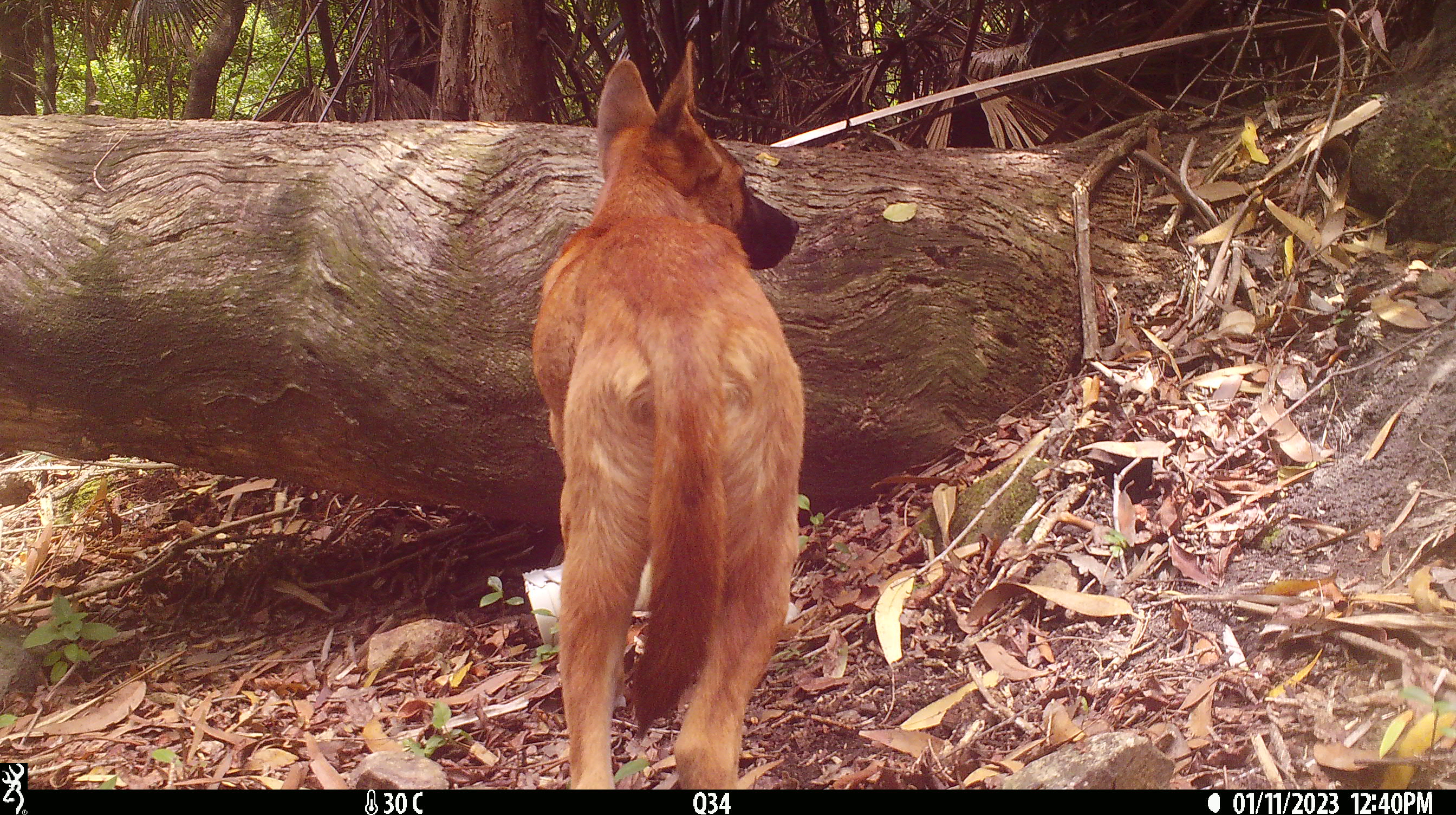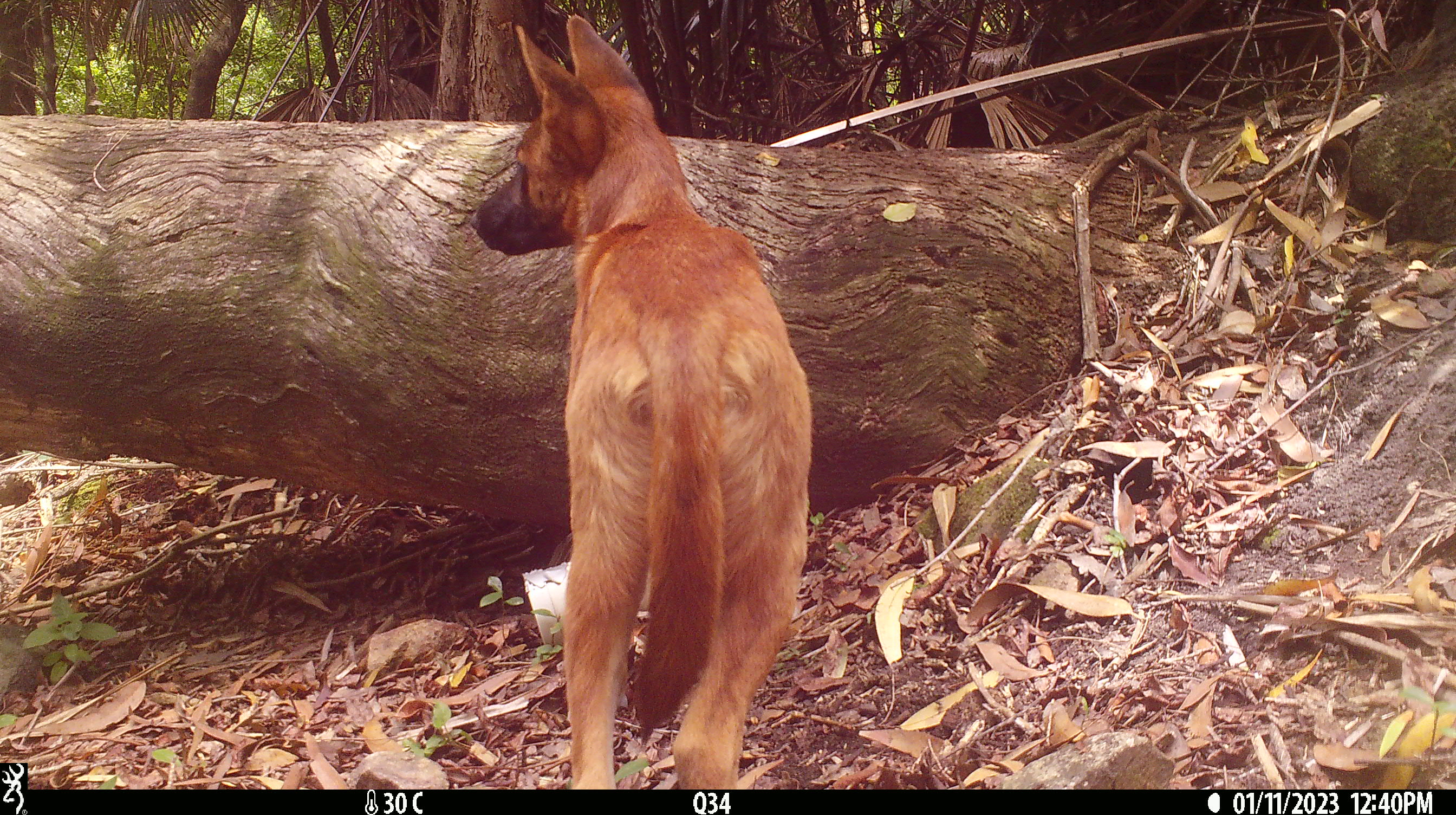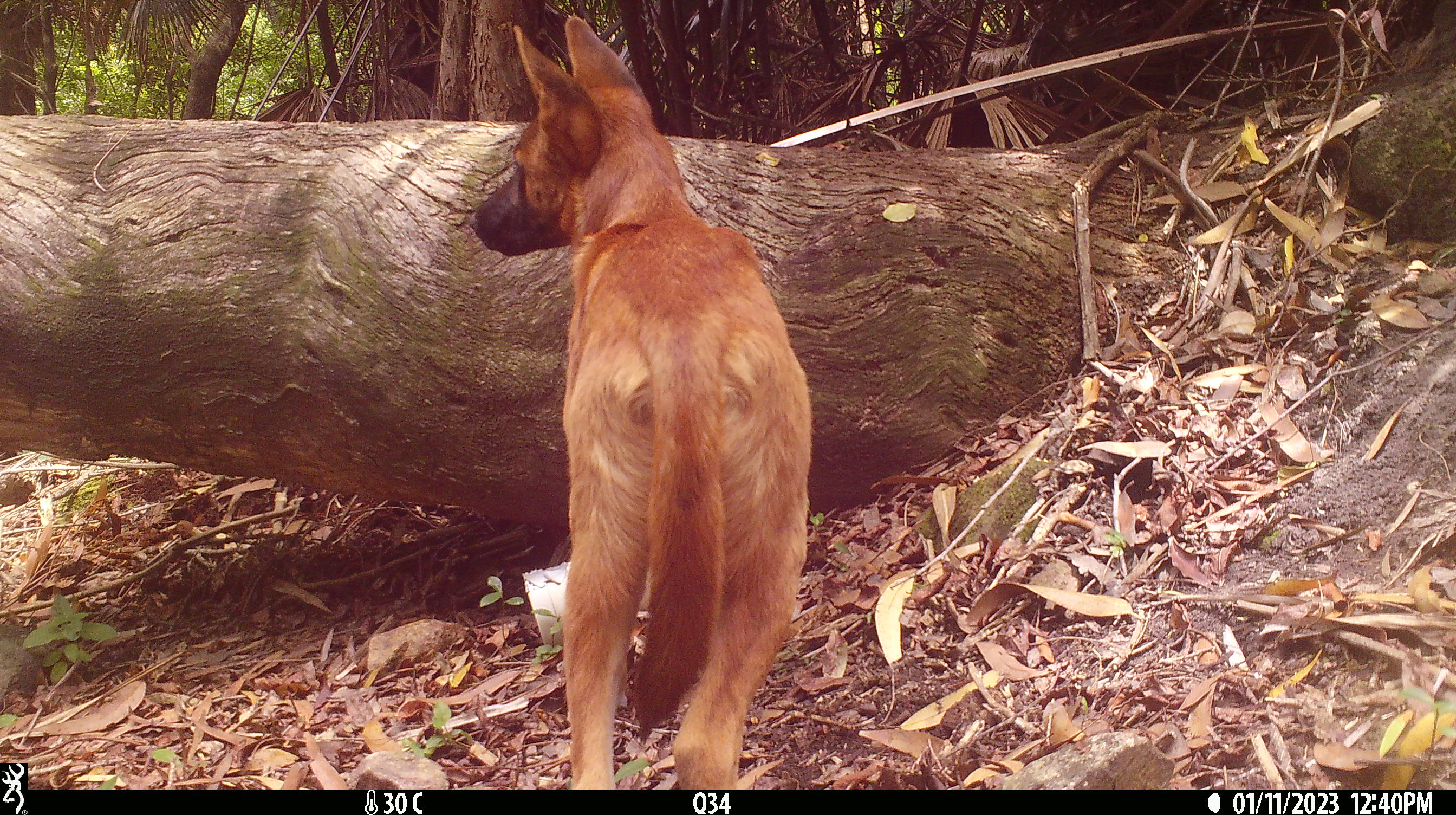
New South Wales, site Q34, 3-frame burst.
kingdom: Animalia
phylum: Chordata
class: Mammalia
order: Carnivora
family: Canidae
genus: Canis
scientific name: Canis familiaris dingo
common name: dingo